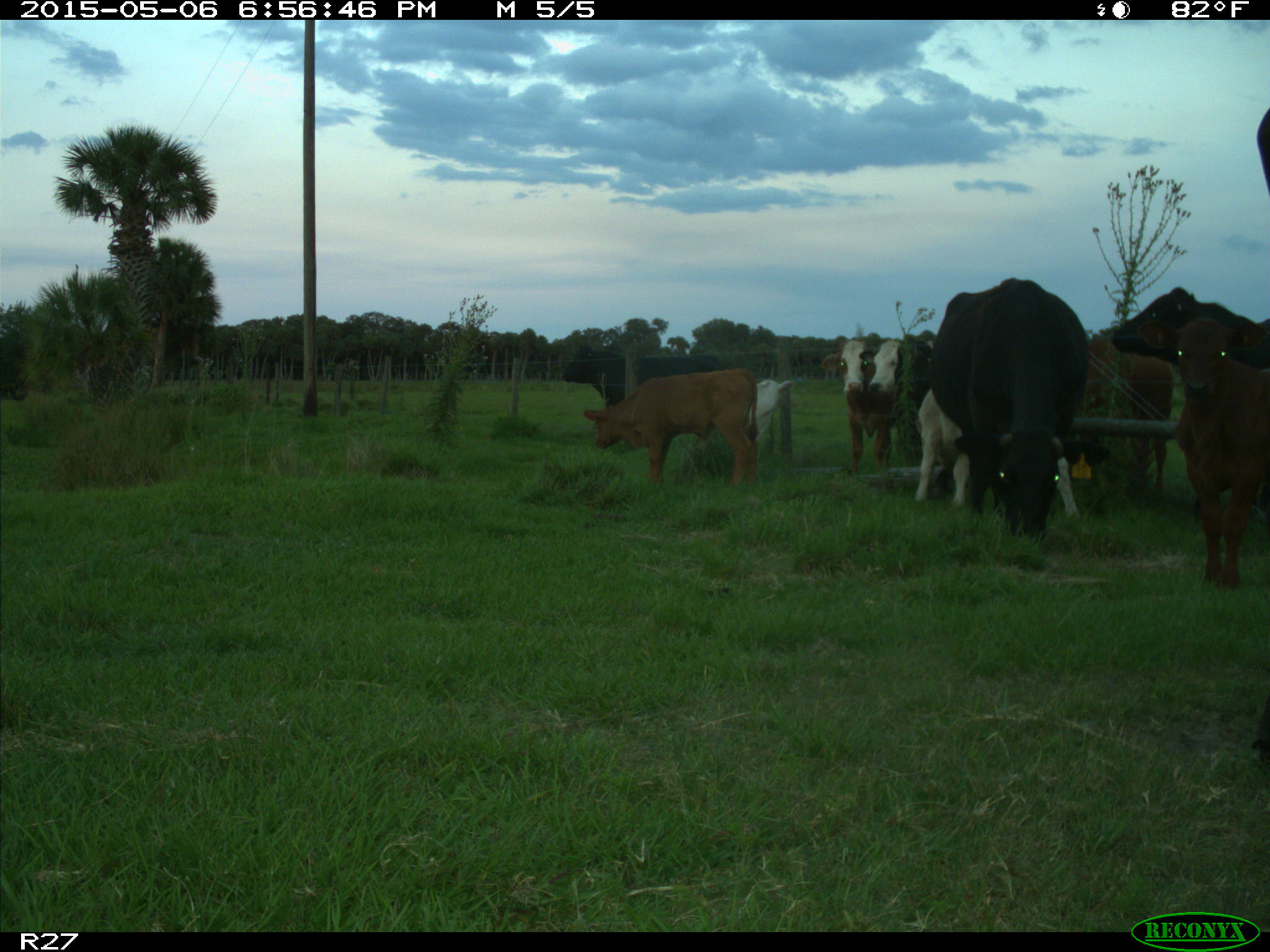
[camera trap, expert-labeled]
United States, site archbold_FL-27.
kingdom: Animalia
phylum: Chordata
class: Mammalia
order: Artiodactyla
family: Bovidae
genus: Bos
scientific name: Bos taurus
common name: domestic cow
Bos taurus (domestic cow).